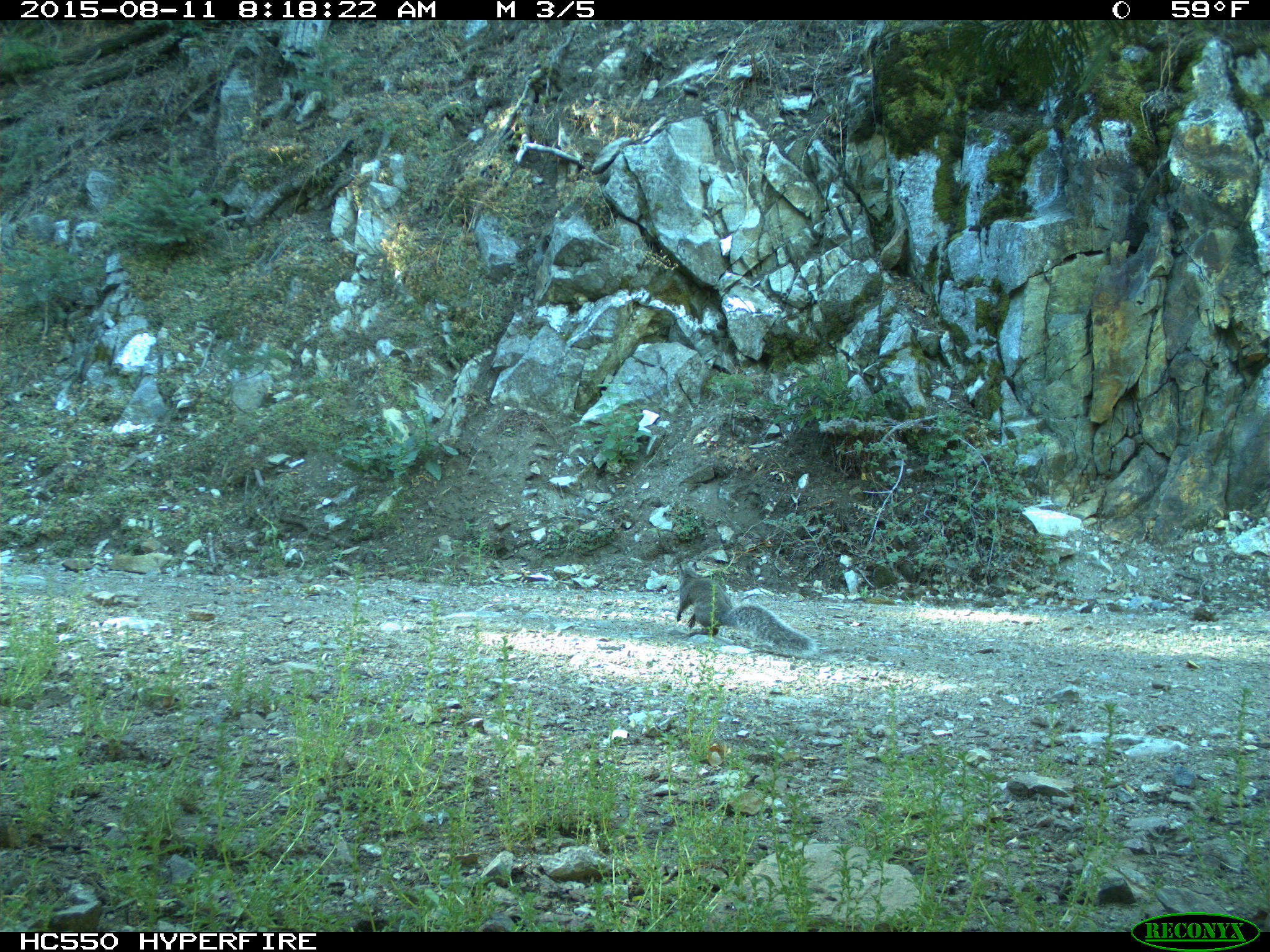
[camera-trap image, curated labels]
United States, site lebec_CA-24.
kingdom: Animalia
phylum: Chordata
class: Mammalia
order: Rodentia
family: Sciuridae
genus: Sciurus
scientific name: Sciurus carolinensis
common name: eastern gray squirrel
Sciurus carolinensis (eastern gray squirrel).